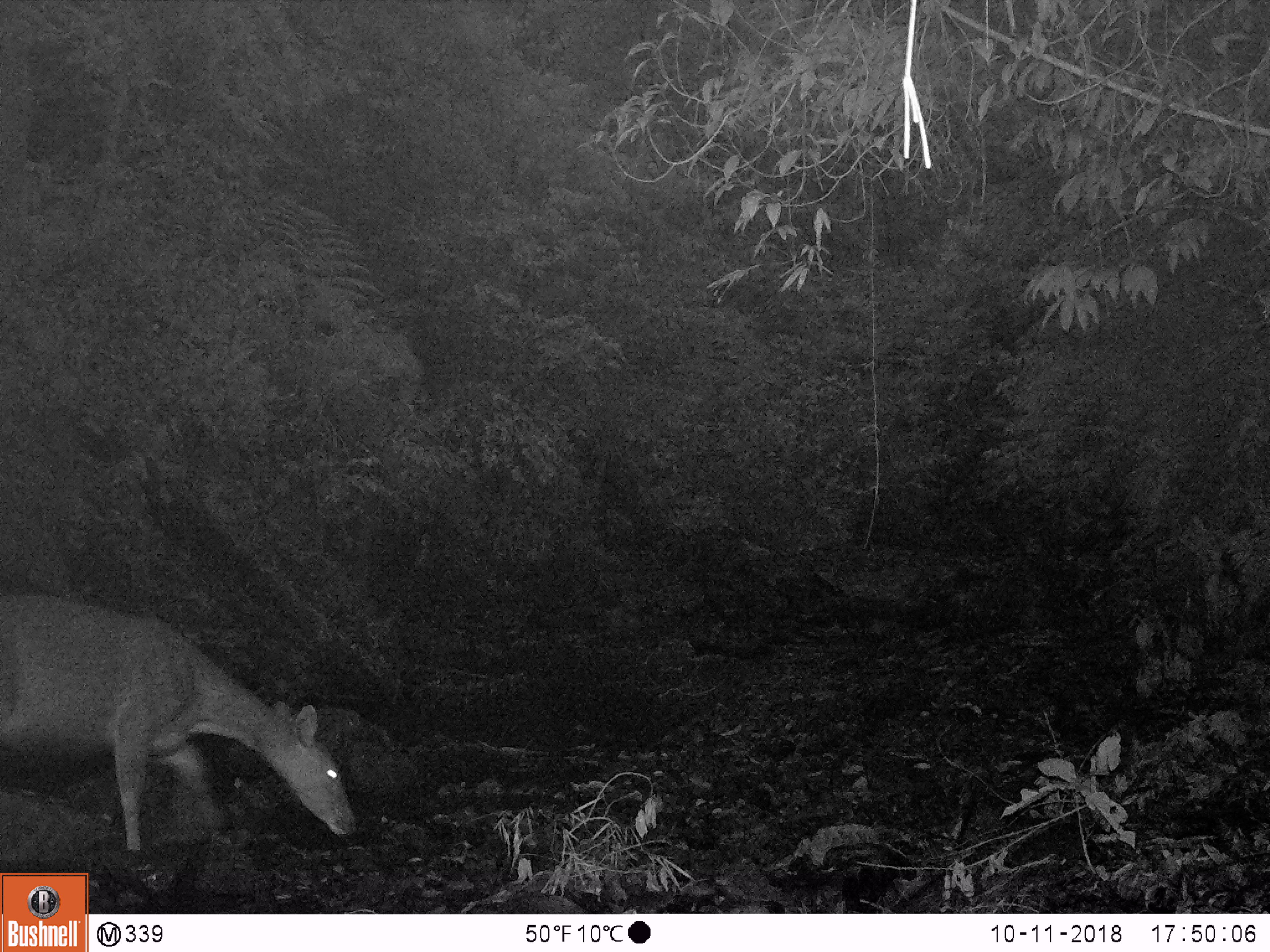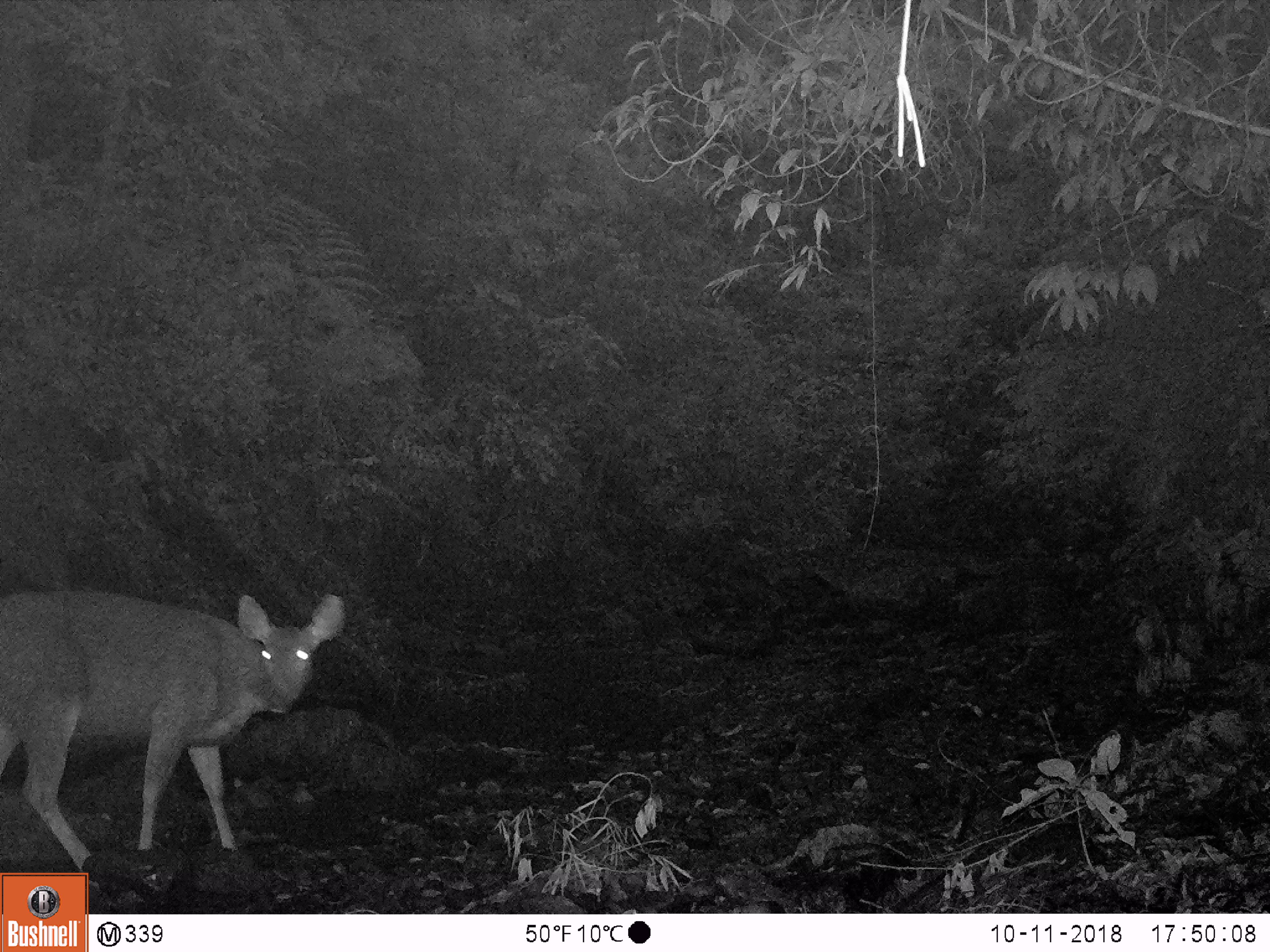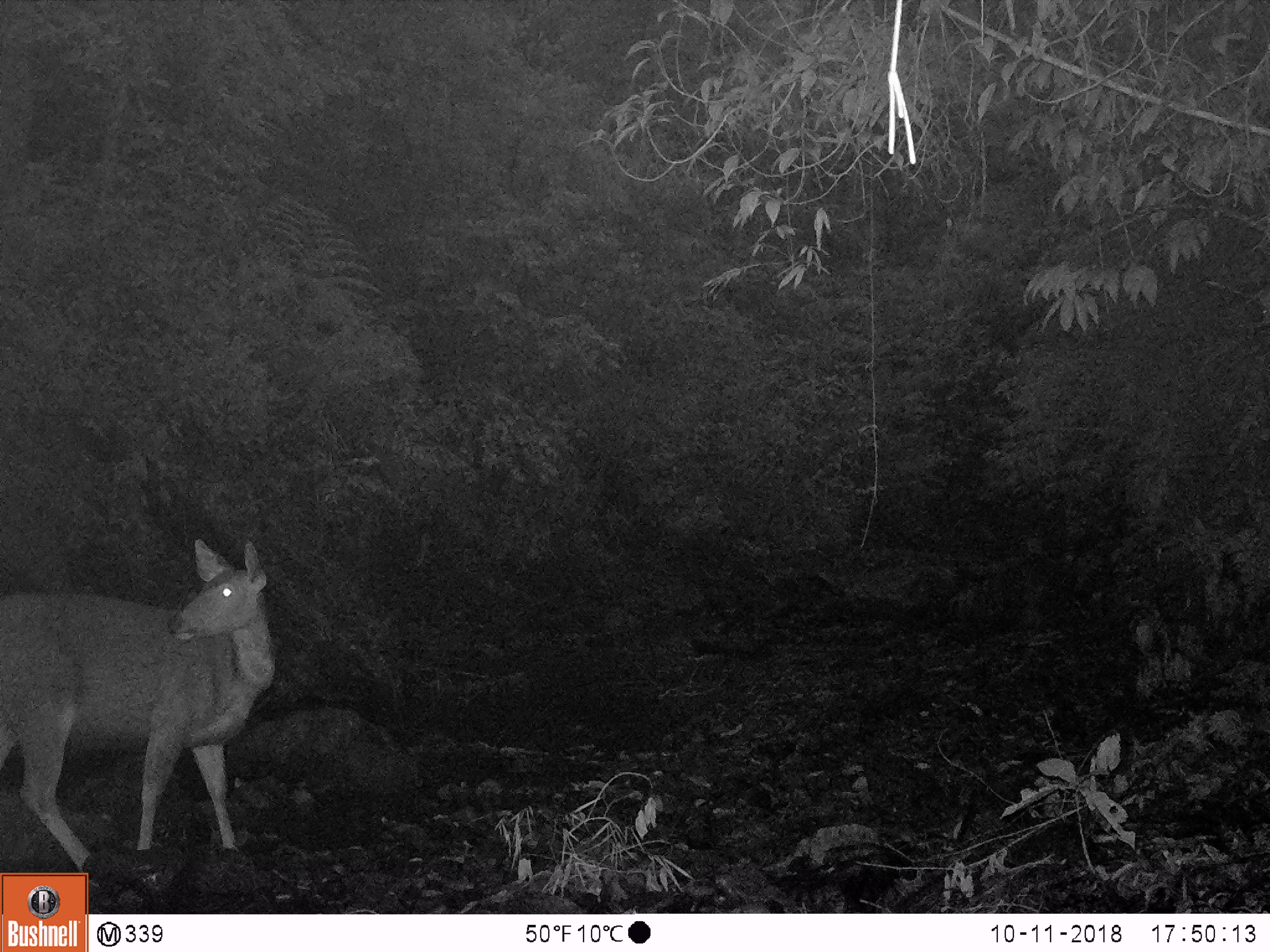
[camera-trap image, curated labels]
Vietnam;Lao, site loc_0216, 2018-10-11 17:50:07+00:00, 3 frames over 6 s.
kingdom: Animalia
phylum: Chordata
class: Mammalia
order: Artiodactyla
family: Cervidae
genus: Rusa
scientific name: Rusa unicolor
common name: sambar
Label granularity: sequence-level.